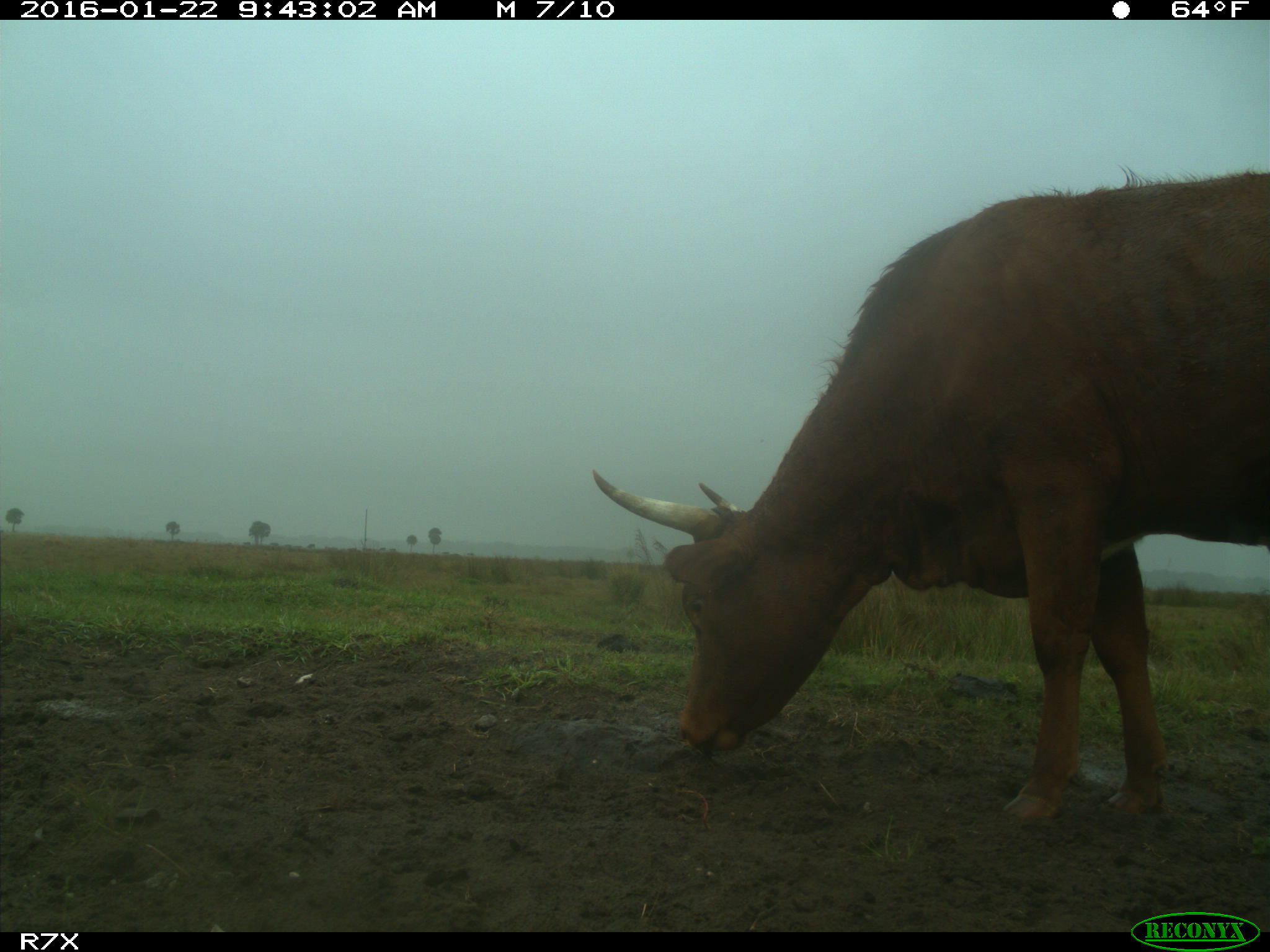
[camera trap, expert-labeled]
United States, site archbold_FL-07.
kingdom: Animalia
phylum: Chordata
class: Mammalia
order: Artiodactyla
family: Bovidae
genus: Bos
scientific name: Bos taurus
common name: domestic cow